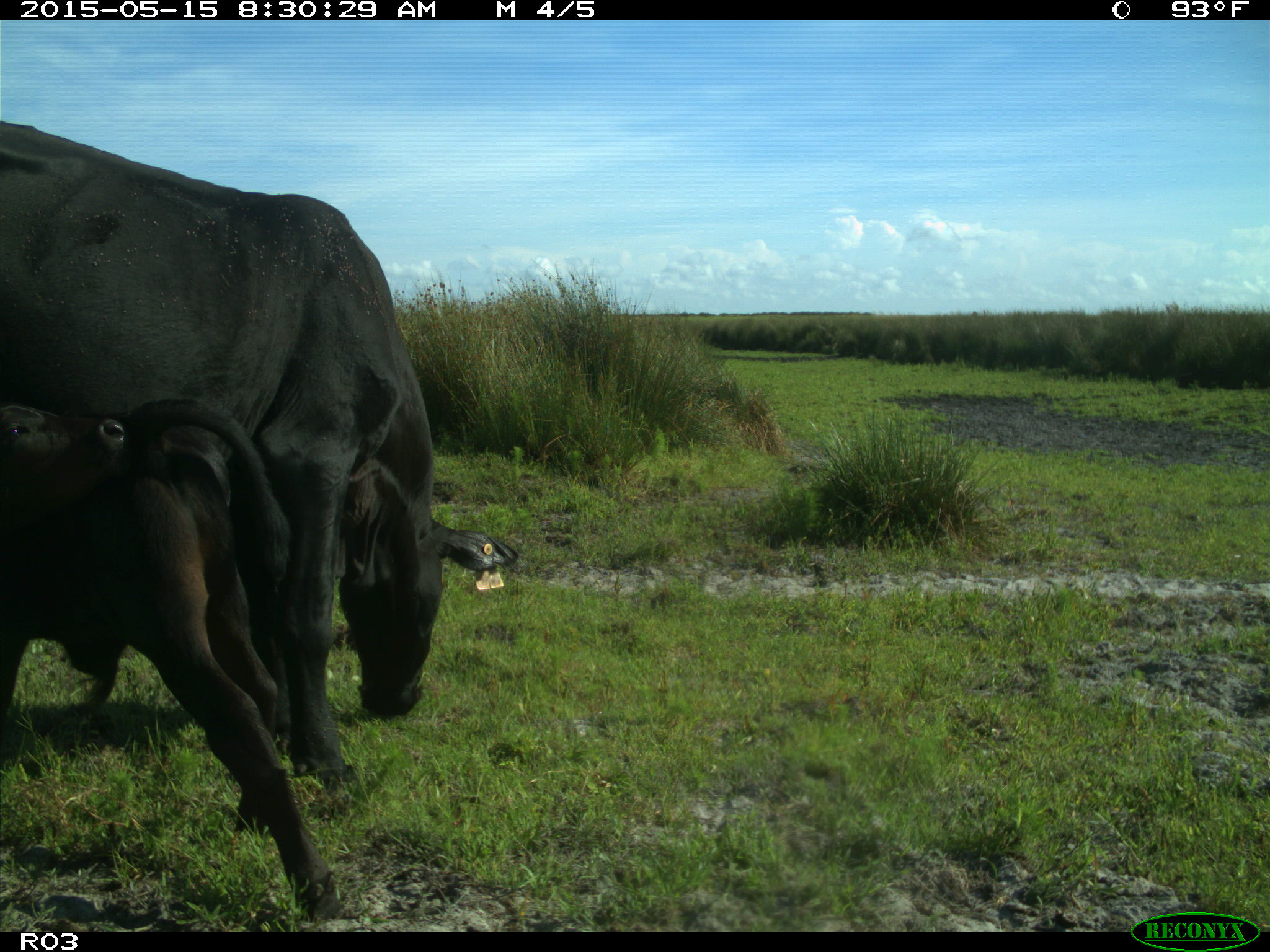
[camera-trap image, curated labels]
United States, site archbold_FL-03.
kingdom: Animalia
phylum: Chordata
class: Mammalia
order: Artiodactyla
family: Bovidae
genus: Bos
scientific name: Bos taurus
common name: domestic cow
Bos taurus (domestic cow).